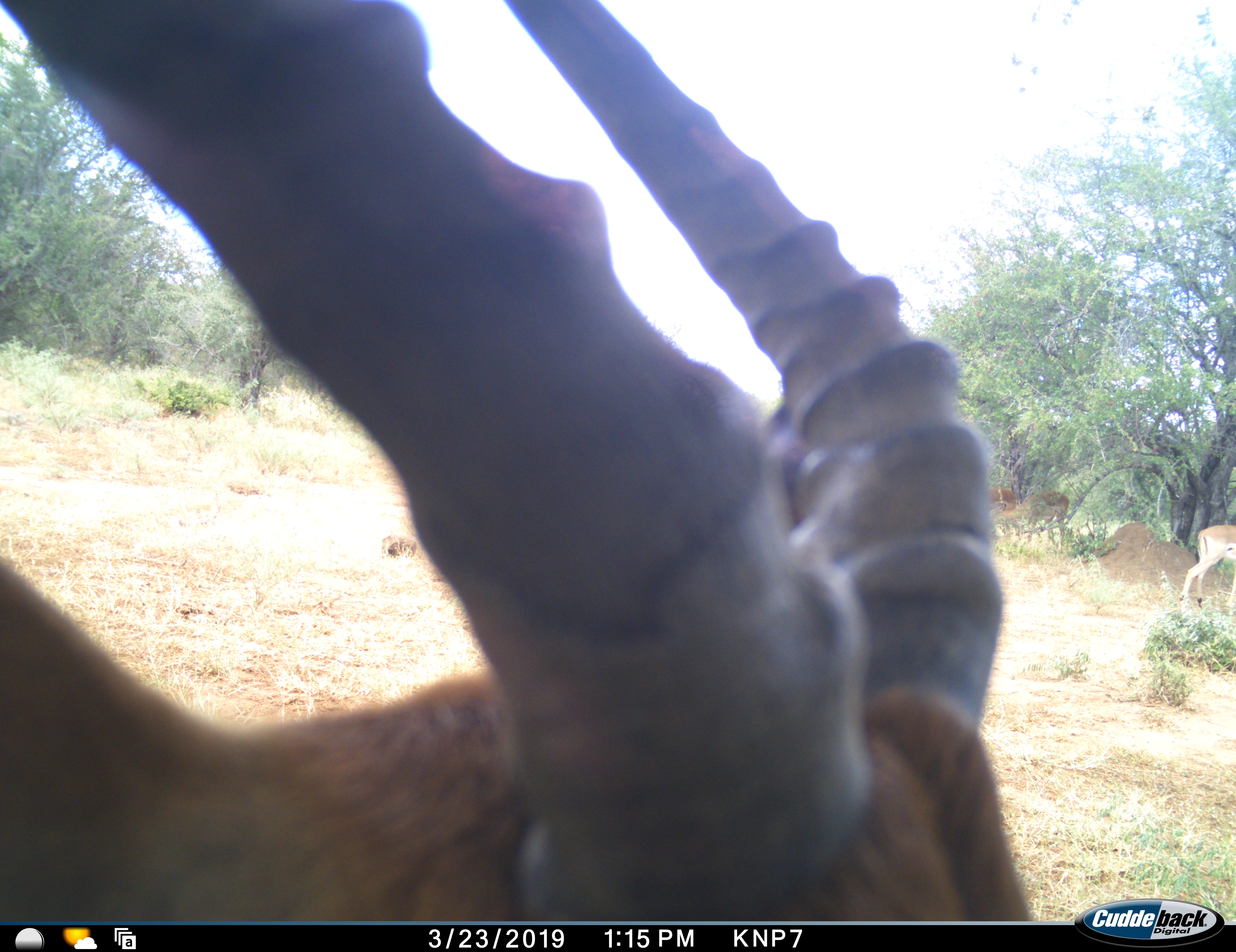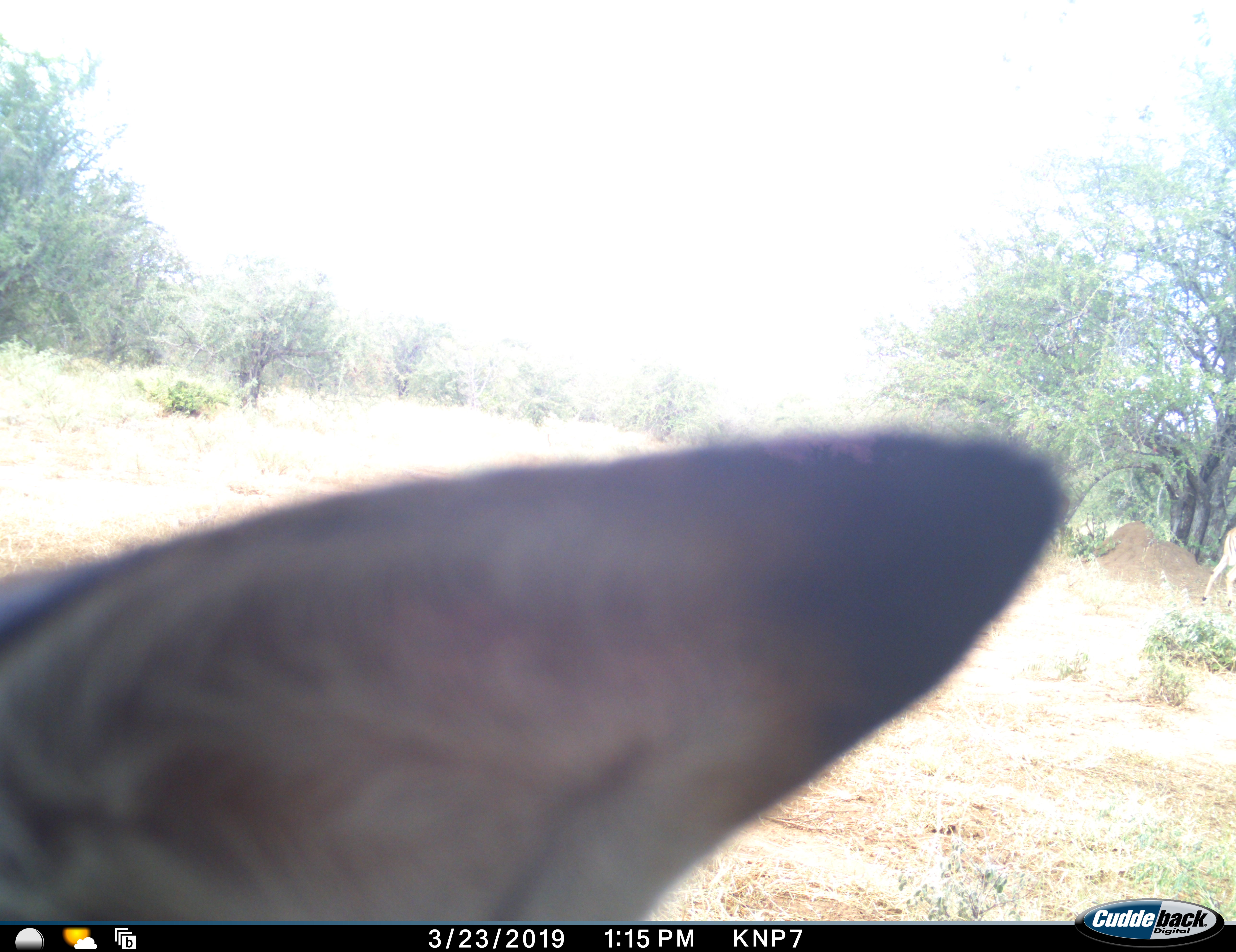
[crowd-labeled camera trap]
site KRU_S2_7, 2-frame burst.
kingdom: Animalia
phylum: Chordata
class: Mammalia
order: Artiodactyla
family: Bovidae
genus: Aepyceros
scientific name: Aepyceros melampus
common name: impala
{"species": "impala (Aepyceros melampus)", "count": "3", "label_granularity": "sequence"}